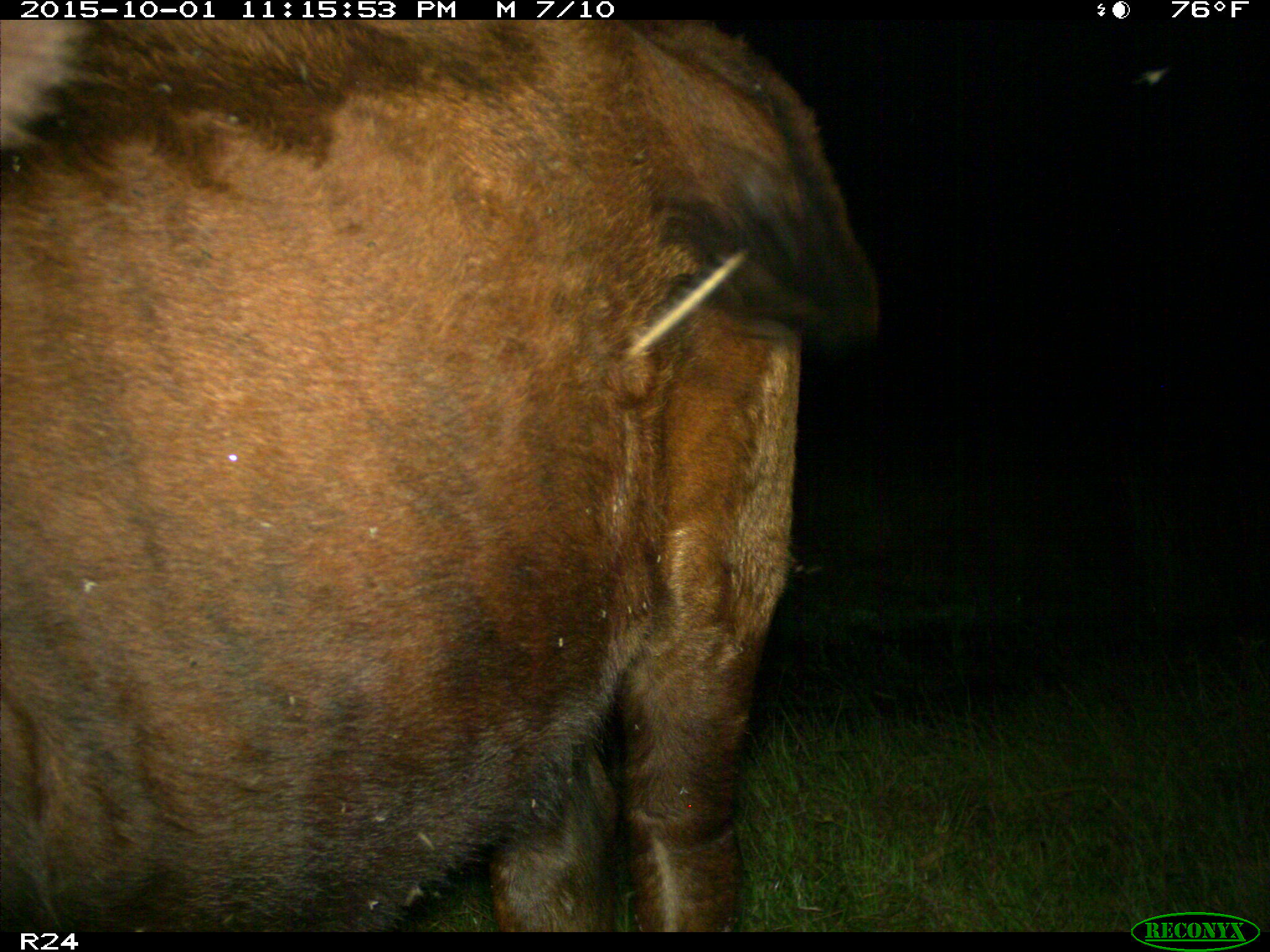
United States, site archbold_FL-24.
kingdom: Animalia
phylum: Chordata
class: Mammalia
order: Artiodactyla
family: Bovidae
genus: Bos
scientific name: Bos taurus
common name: domestic cow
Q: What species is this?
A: Bos taurus (domestic cow).